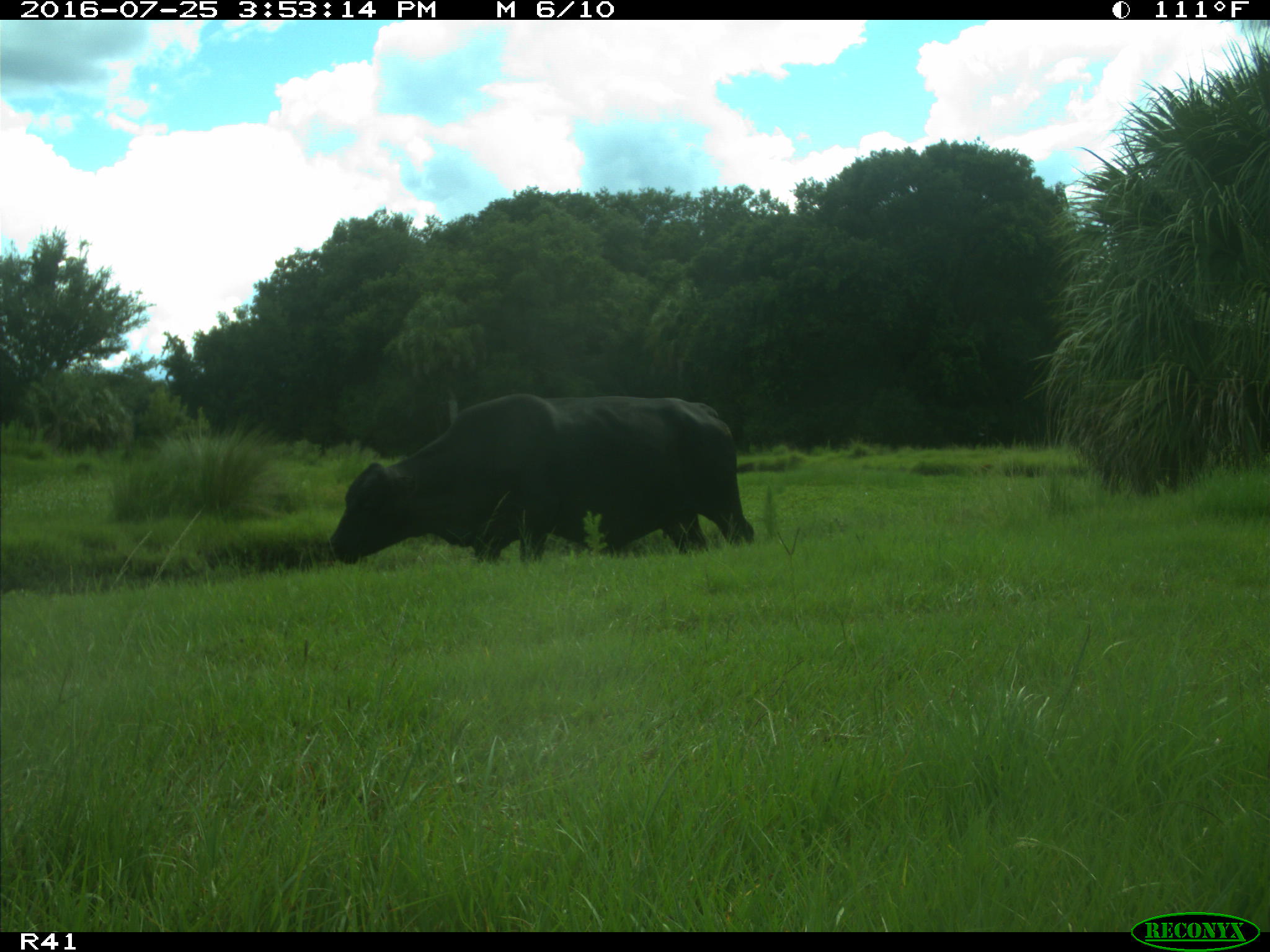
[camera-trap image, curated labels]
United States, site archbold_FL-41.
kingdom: Animalia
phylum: Chordata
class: Mammalia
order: Artiodactyla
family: Bovidae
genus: Bos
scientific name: Bos taurus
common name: domestic cow